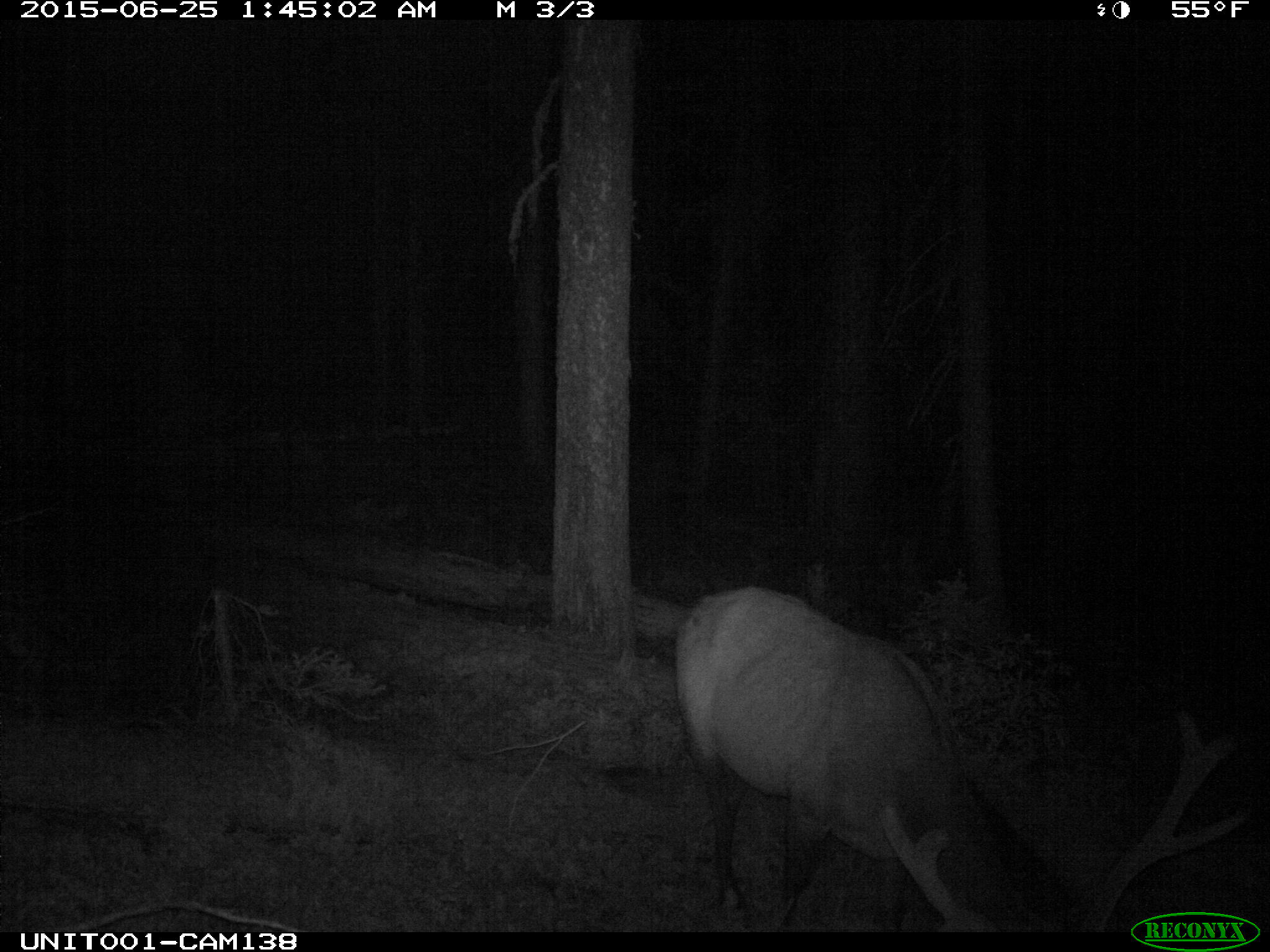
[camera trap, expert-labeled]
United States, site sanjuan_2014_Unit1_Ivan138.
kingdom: Animalia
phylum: Chordata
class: Mammalia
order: Artiodactyla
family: Cervidae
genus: Cervus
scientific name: Cervus elaphus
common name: red deer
Cervus elaphus (red deer).